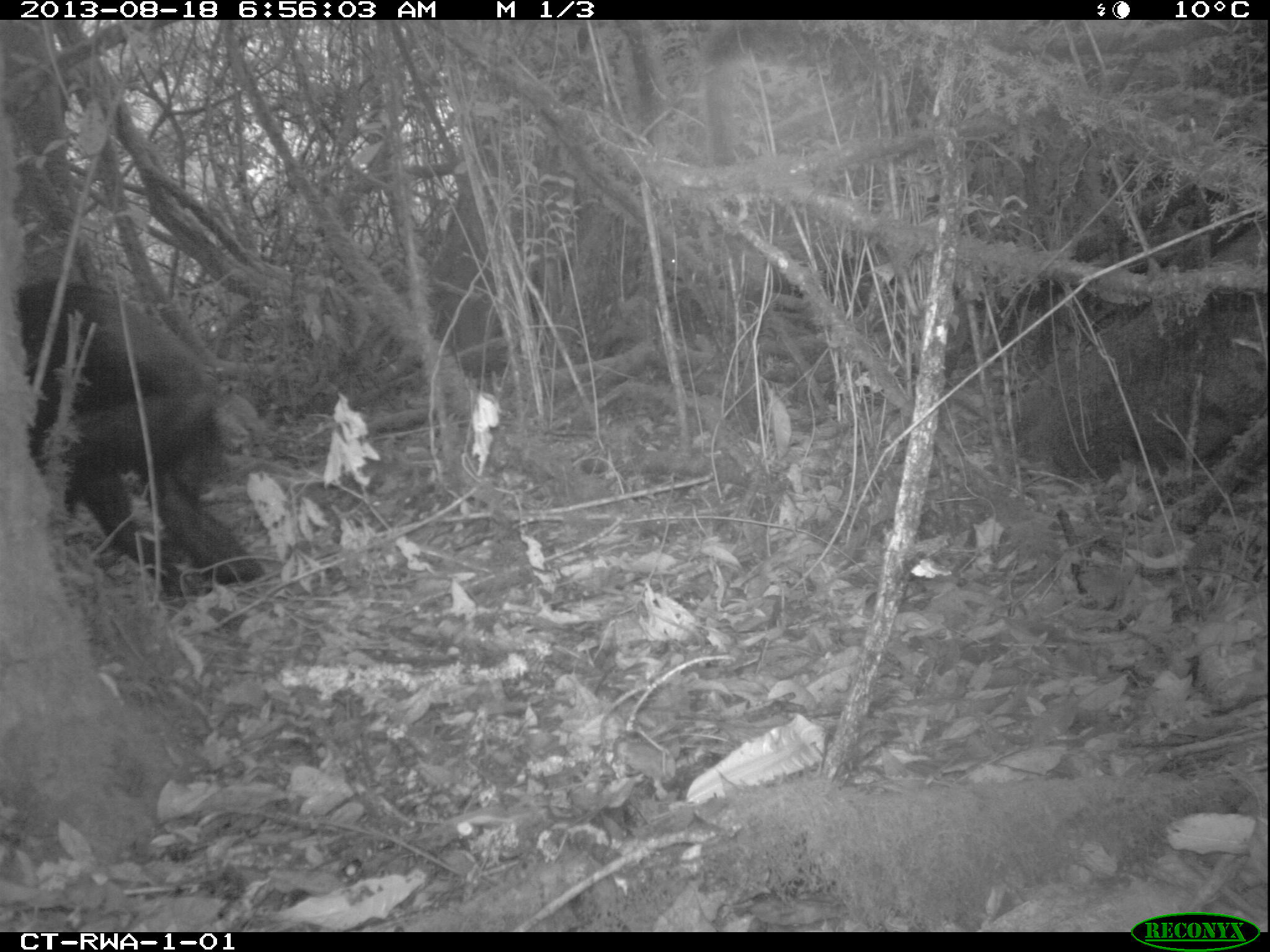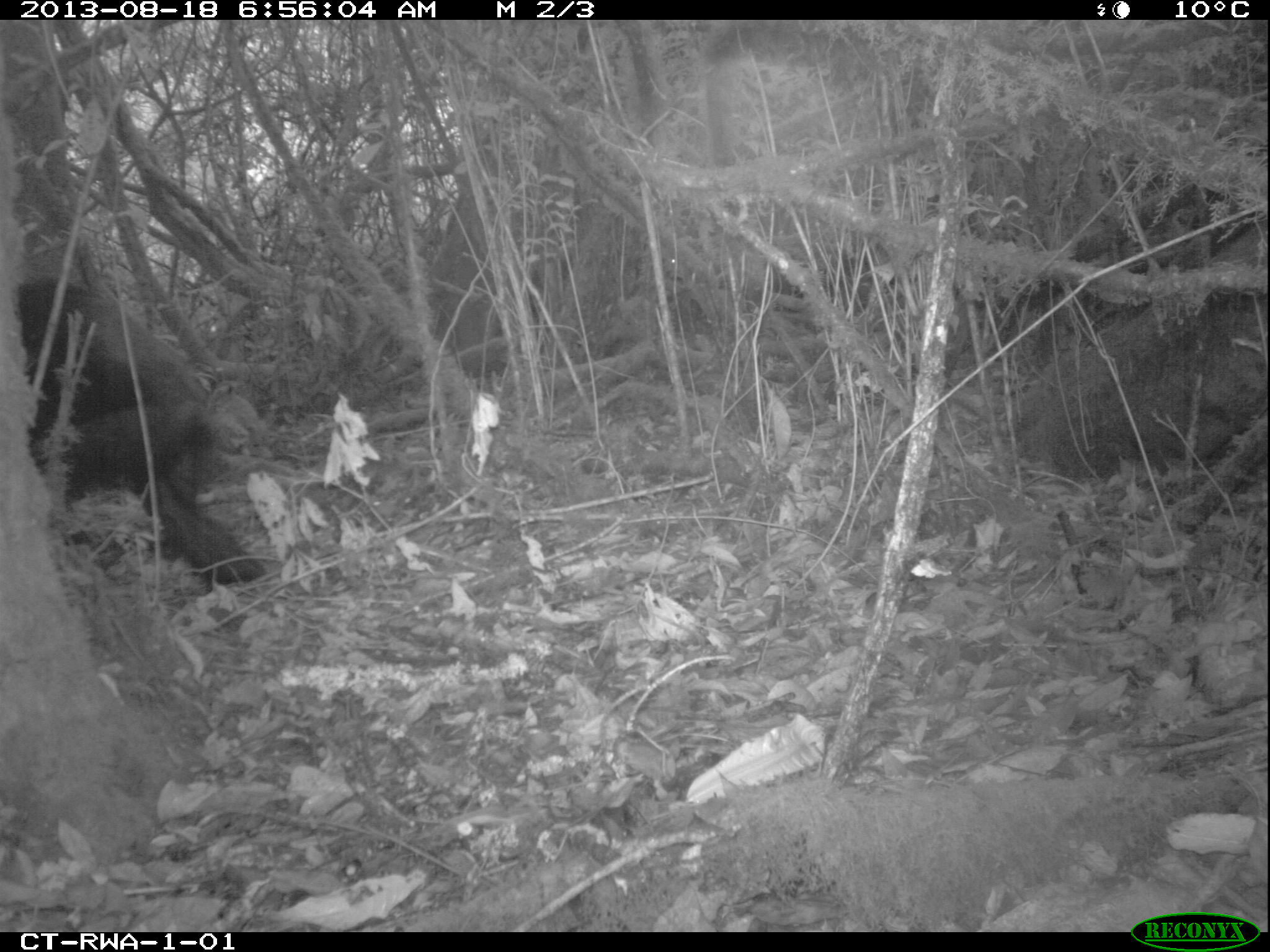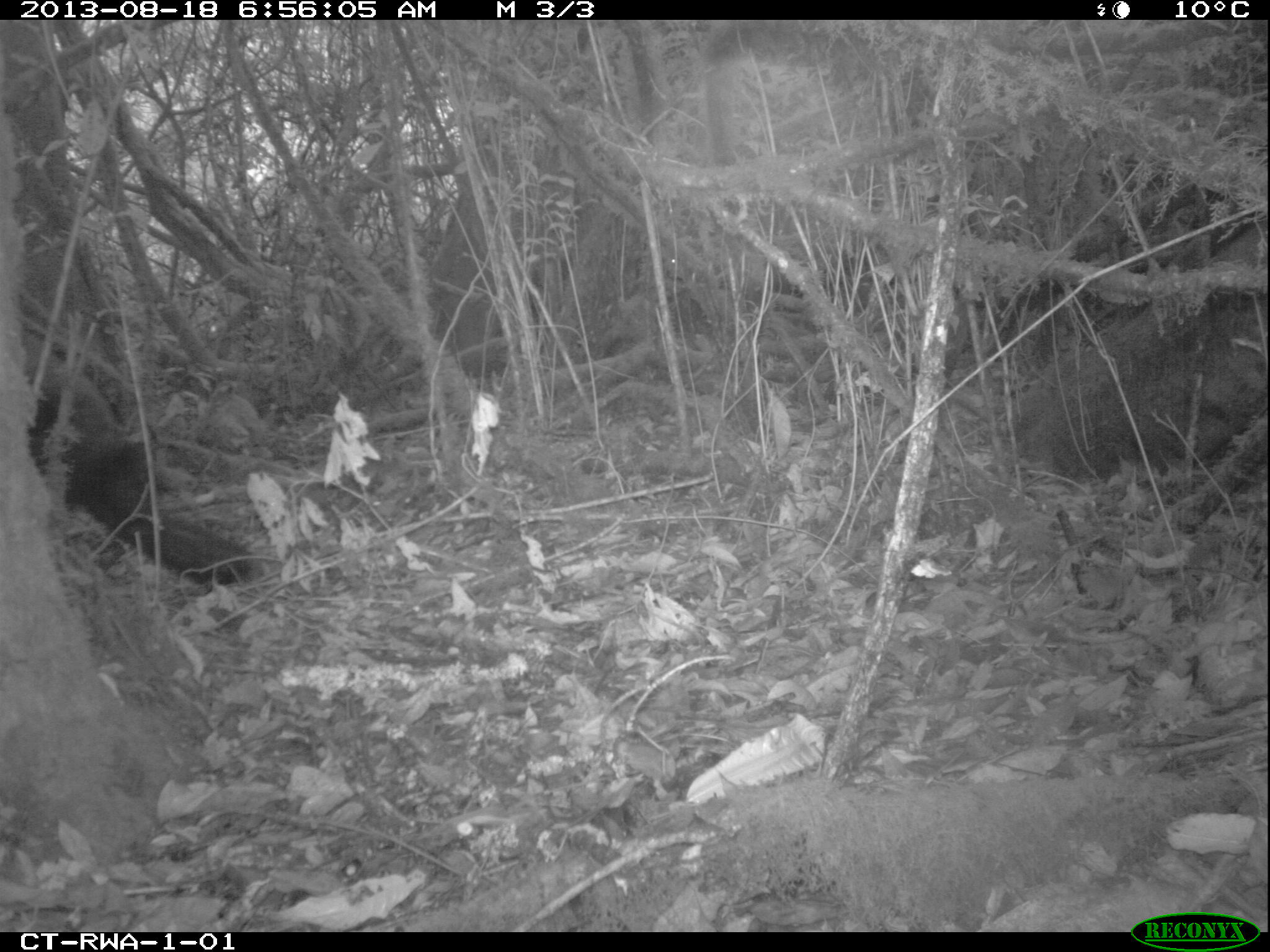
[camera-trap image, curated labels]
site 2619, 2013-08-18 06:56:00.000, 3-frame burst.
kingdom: Animalia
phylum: Chordata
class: Mammalia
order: Primates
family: Hominidae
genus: Pan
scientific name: Pan troglodytes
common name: chimpanzee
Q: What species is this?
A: Pan troglodytes (chimpanzee).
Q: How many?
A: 2.